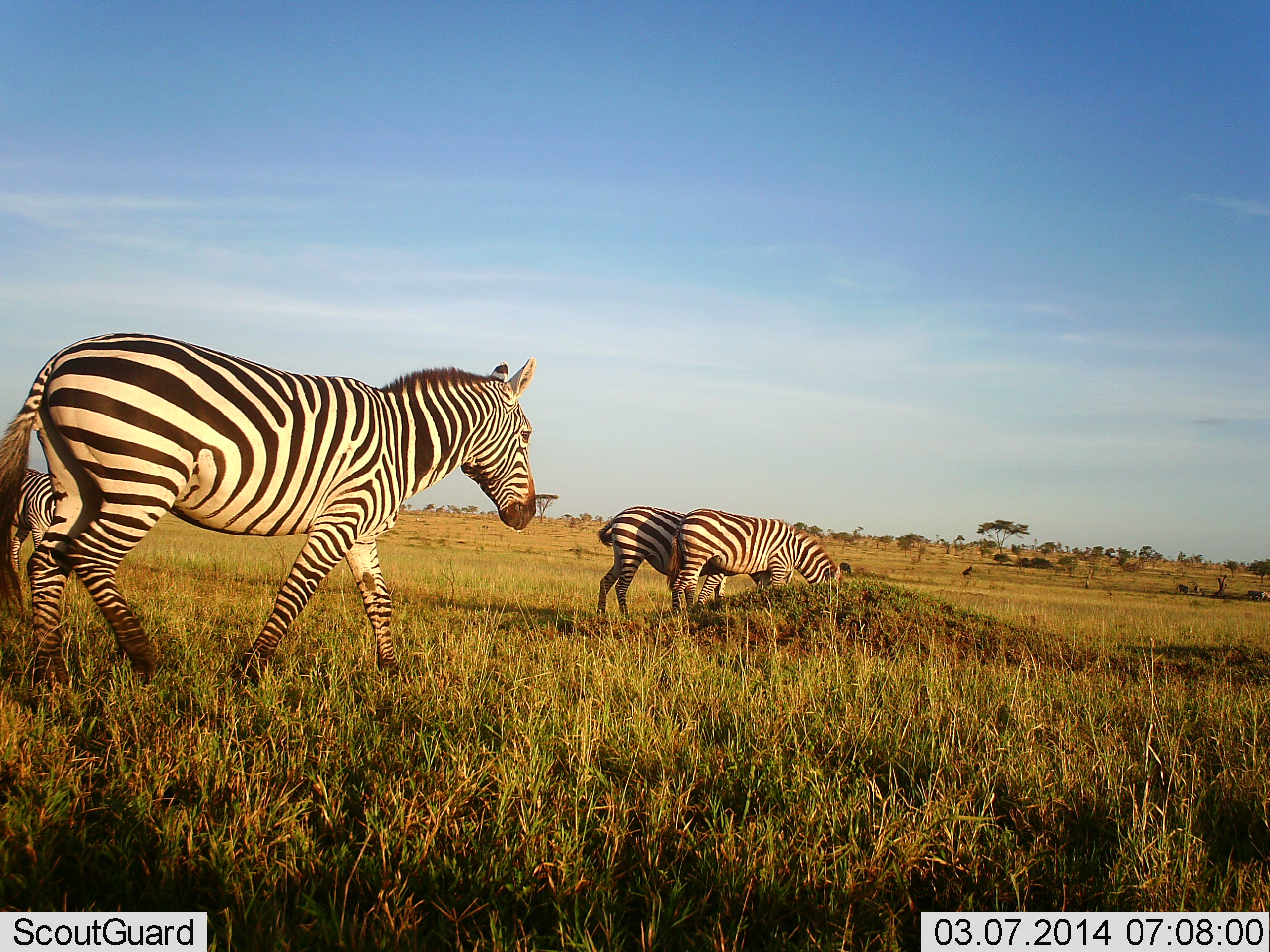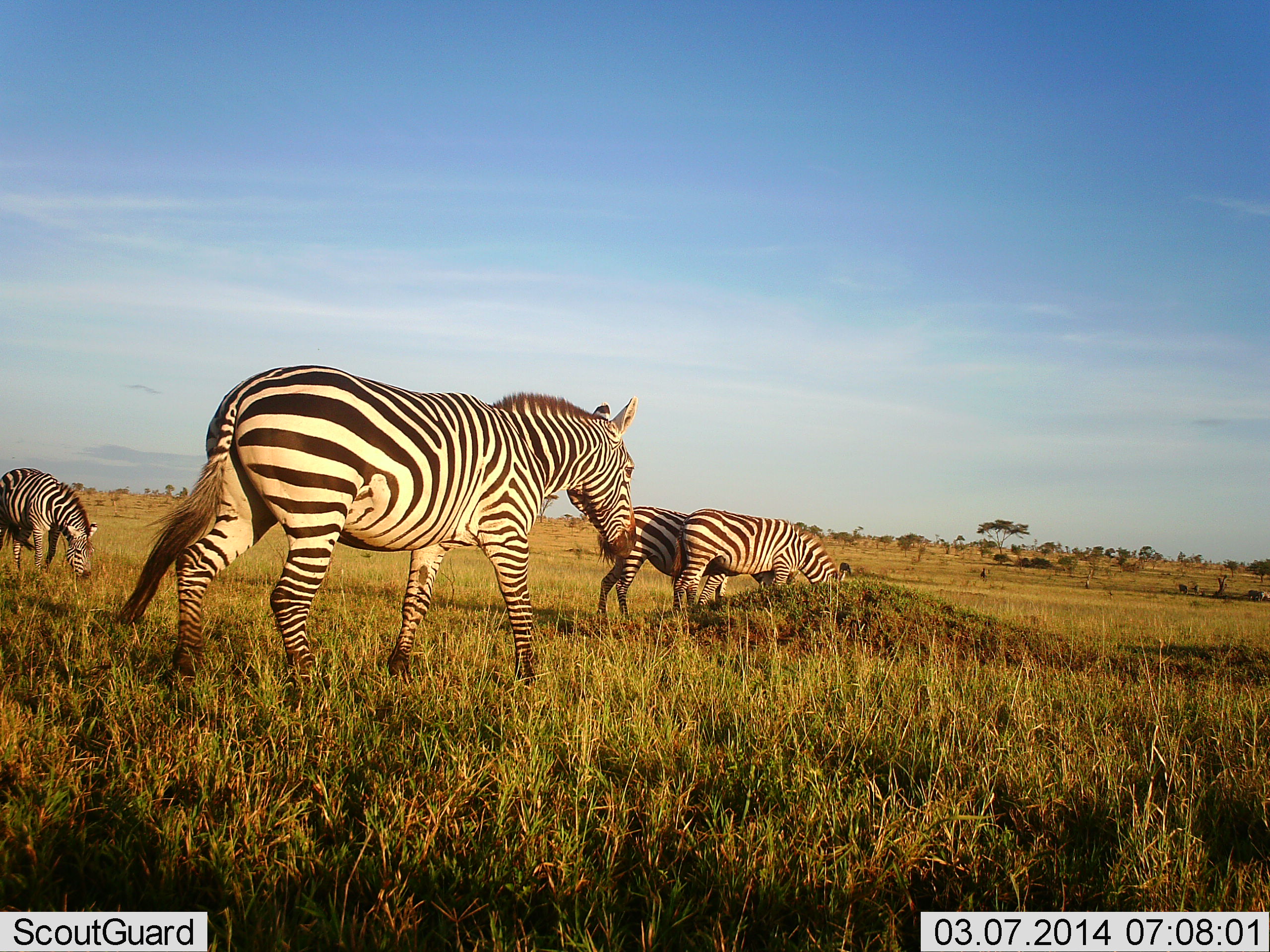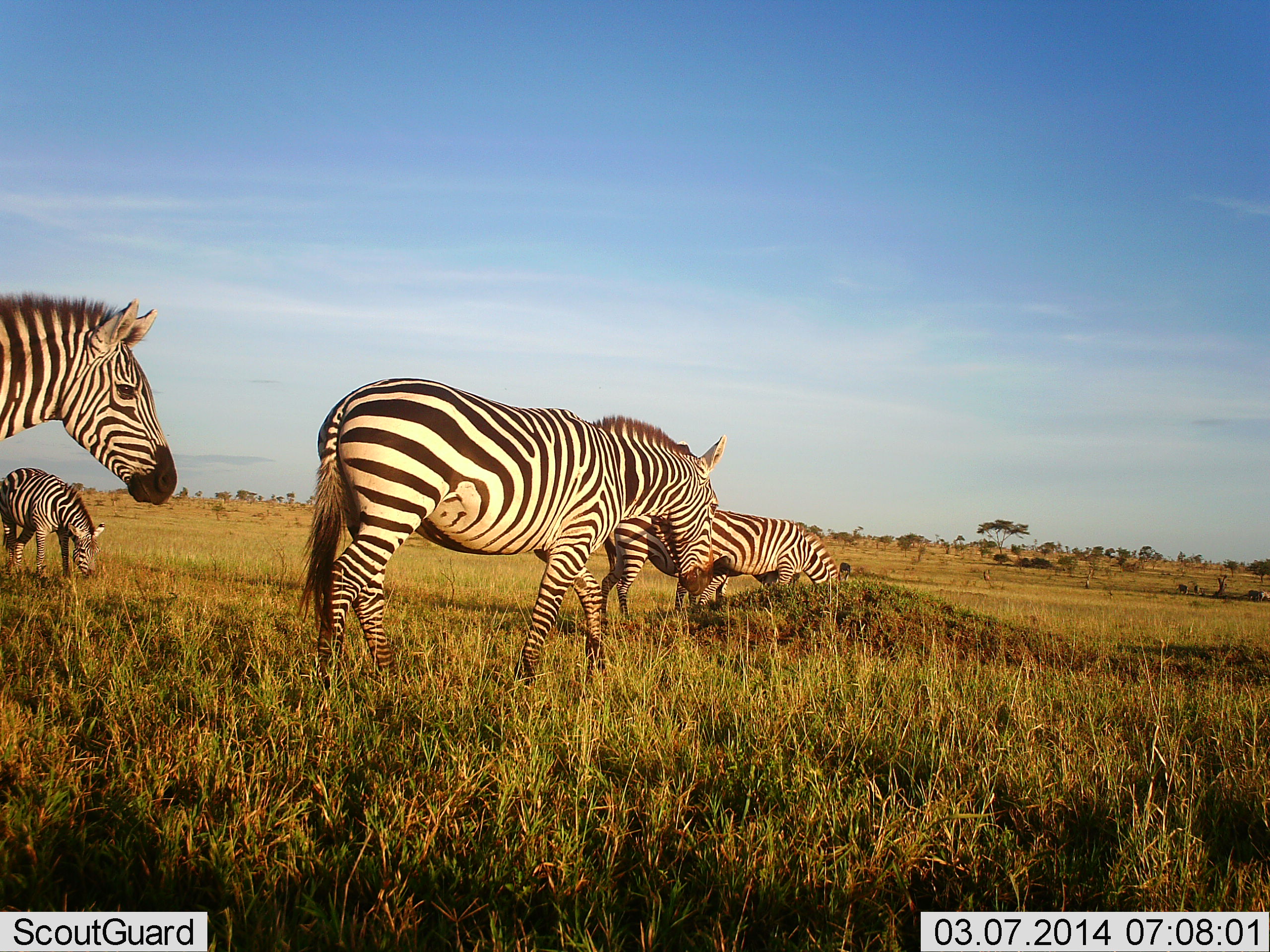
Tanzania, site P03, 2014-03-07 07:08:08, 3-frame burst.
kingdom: Animalia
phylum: Chordata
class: Mammalia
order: Perissodactyla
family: Equidae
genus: Equus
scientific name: Equus quagga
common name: plains zebra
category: zebra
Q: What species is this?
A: Zebra (plains zebra) (Equus quagga).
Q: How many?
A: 5.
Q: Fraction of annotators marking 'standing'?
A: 18%.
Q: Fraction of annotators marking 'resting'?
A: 0%.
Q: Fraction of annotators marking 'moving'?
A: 82%.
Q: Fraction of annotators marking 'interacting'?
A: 0%.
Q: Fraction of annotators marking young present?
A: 18%.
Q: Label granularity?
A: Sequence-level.